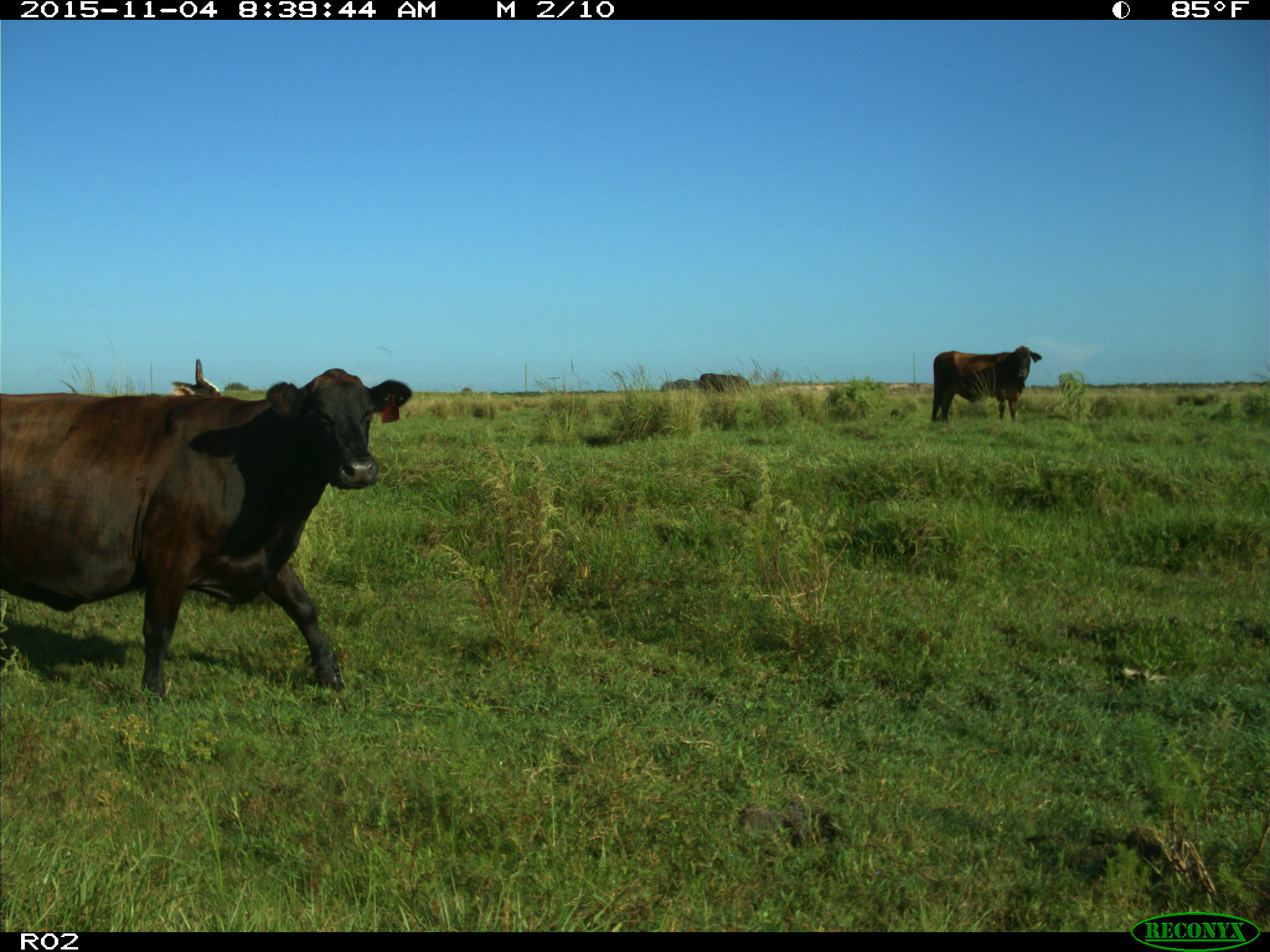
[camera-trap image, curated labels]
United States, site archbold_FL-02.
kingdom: Animalia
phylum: Chordata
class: Mammalia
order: Artiodactyla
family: Bovidae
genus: Bos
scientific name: Bos taurus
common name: domestic cow